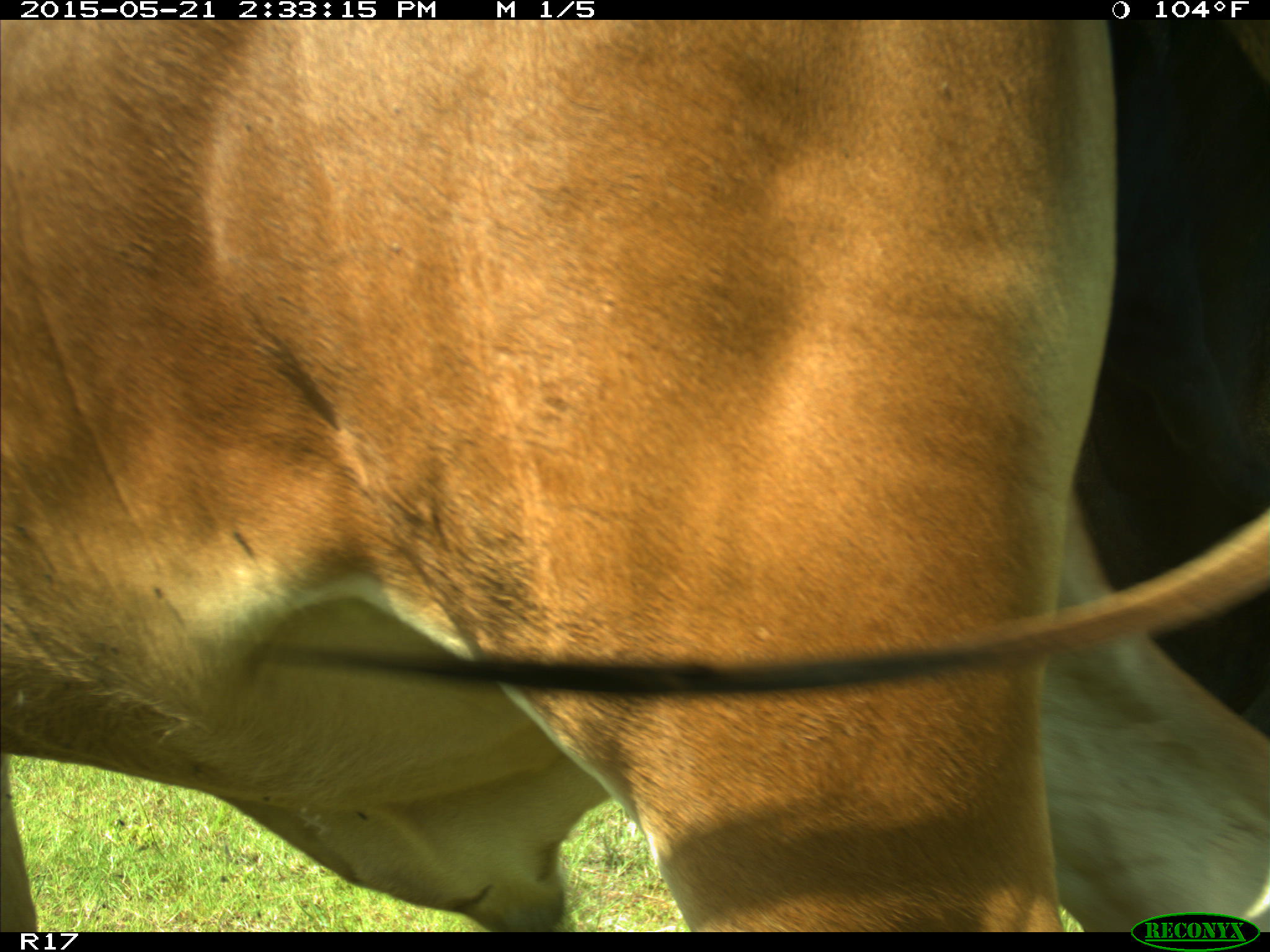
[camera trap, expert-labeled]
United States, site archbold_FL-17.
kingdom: Animalia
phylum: Chordata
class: Mammalia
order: Artiodactyla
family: Bovidae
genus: Bos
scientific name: Bos taurus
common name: domestic cow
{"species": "Bos taurus (domestic cow)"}